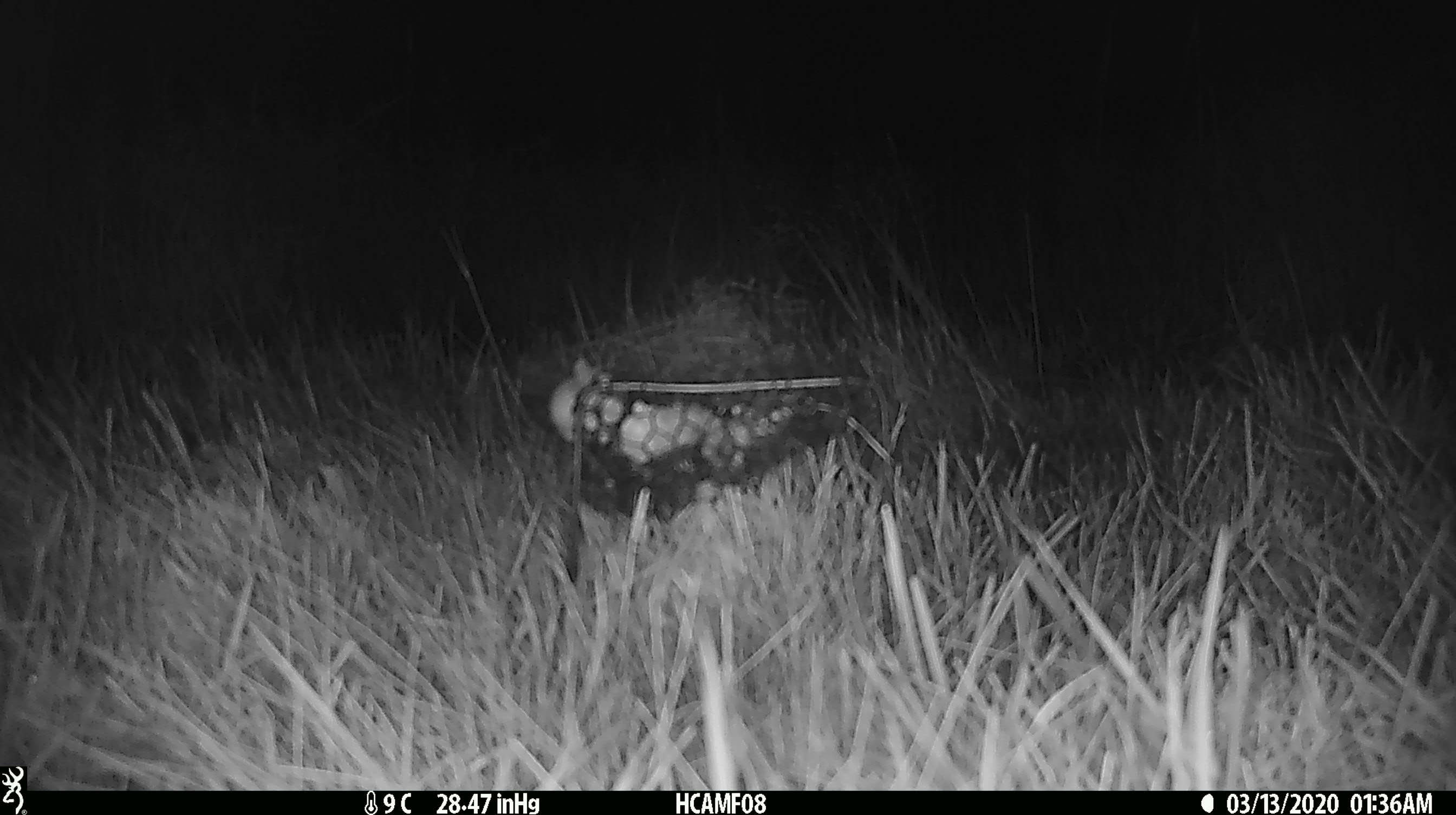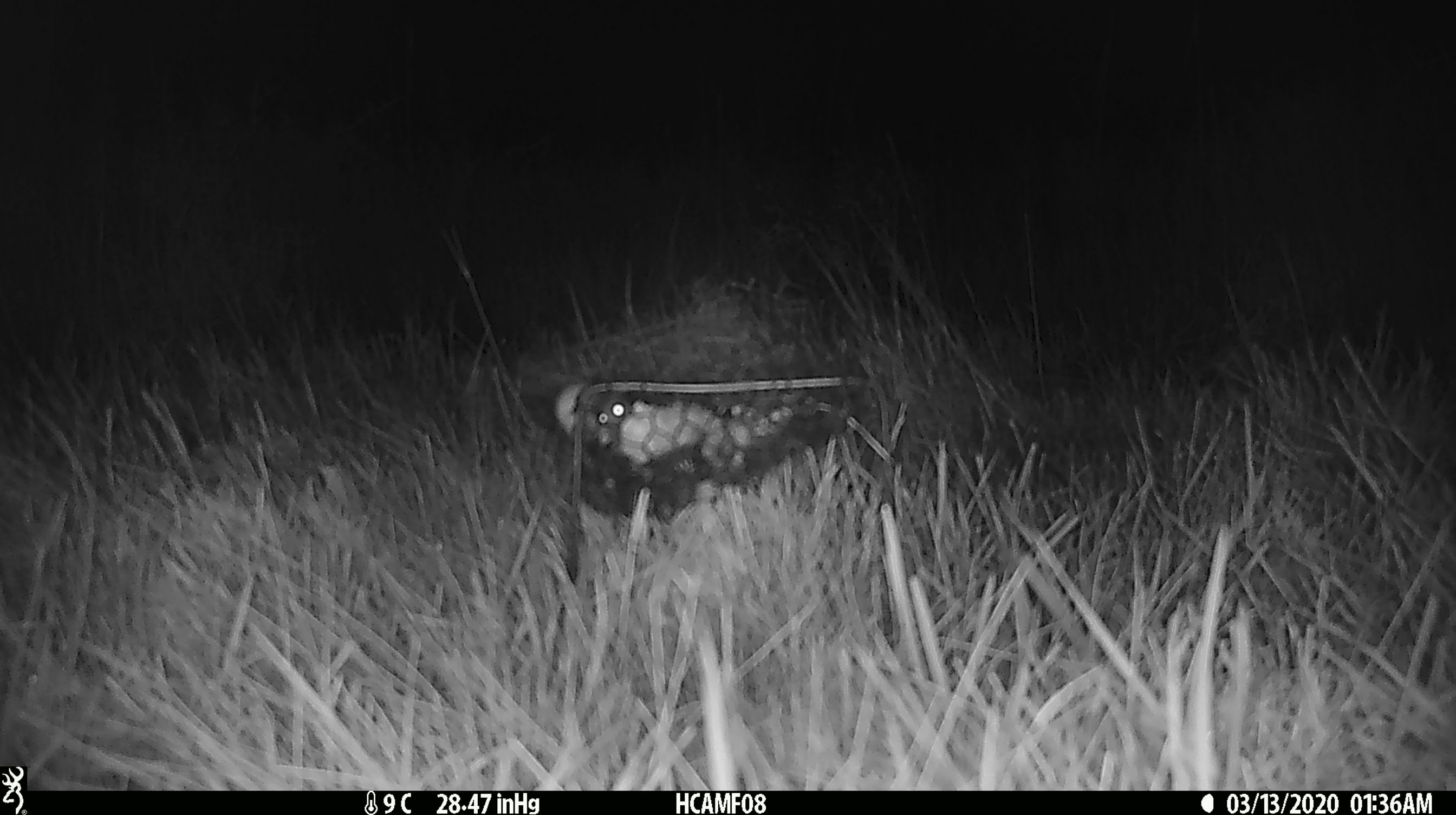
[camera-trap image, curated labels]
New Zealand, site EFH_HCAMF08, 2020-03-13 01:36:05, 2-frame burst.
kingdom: Animalia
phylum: Chordata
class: Mammalia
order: Rodentia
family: Muridae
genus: Mus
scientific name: Mus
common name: mouse